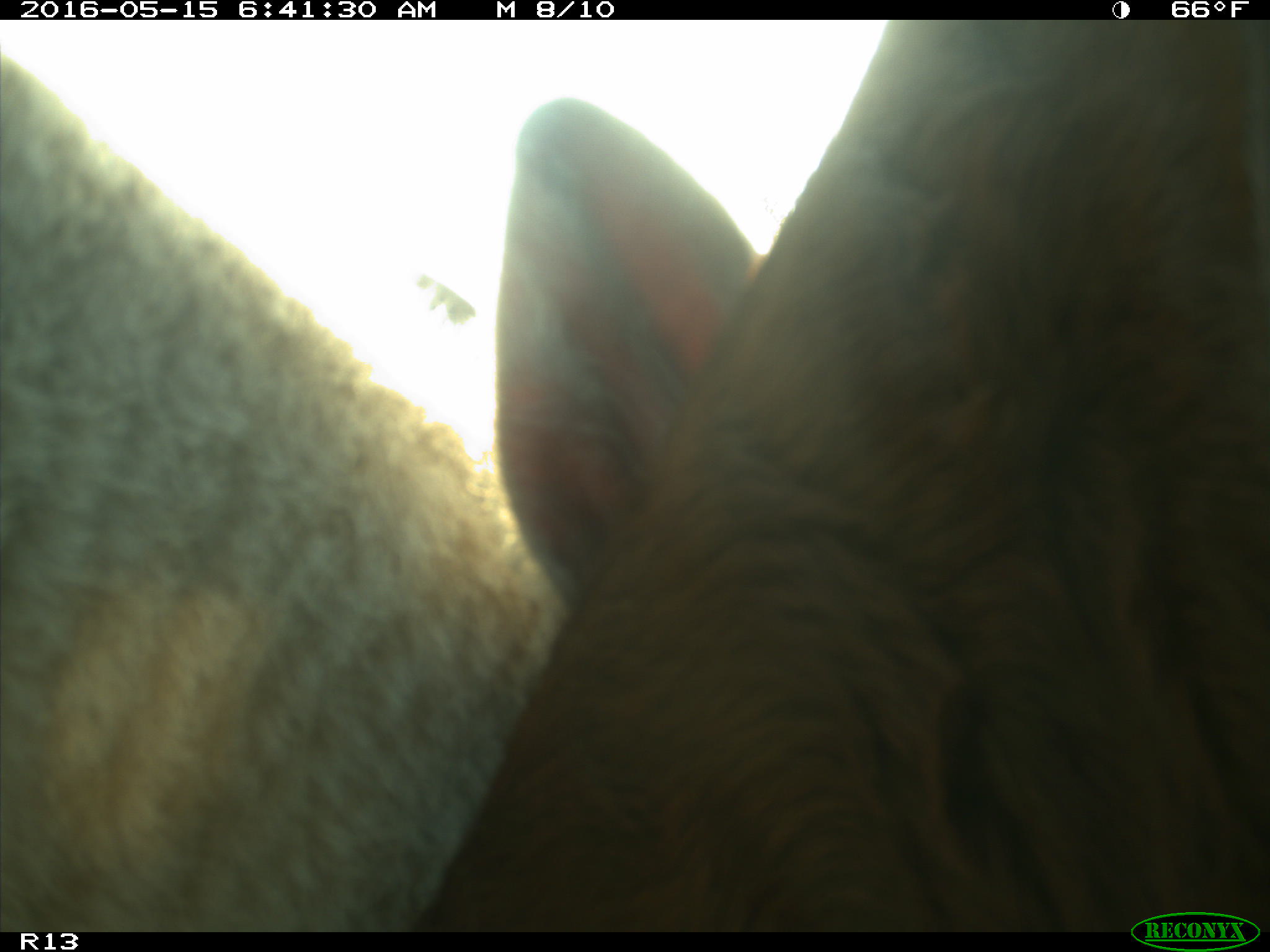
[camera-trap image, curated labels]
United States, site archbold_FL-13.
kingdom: Animalia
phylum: Chordata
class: Mammalia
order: Artiodactyla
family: Bovidae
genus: Bos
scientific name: Bos taurus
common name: domestic cow